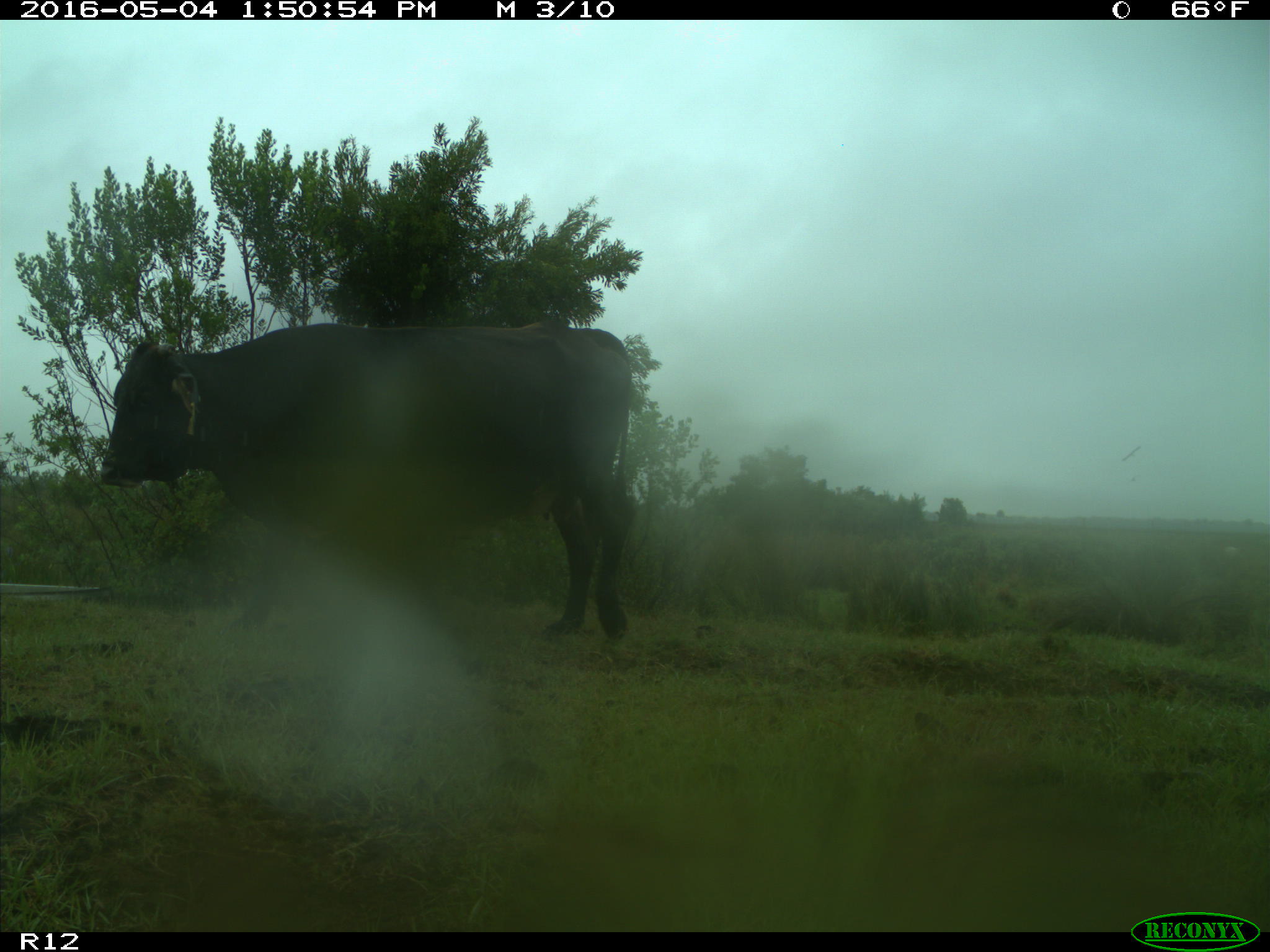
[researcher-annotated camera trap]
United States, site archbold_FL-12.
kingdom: Animalia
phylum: Chordata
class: Mammalia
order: Artiodactyla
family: Bovidae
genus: Bos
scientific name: Bos taurus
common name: domestic cow